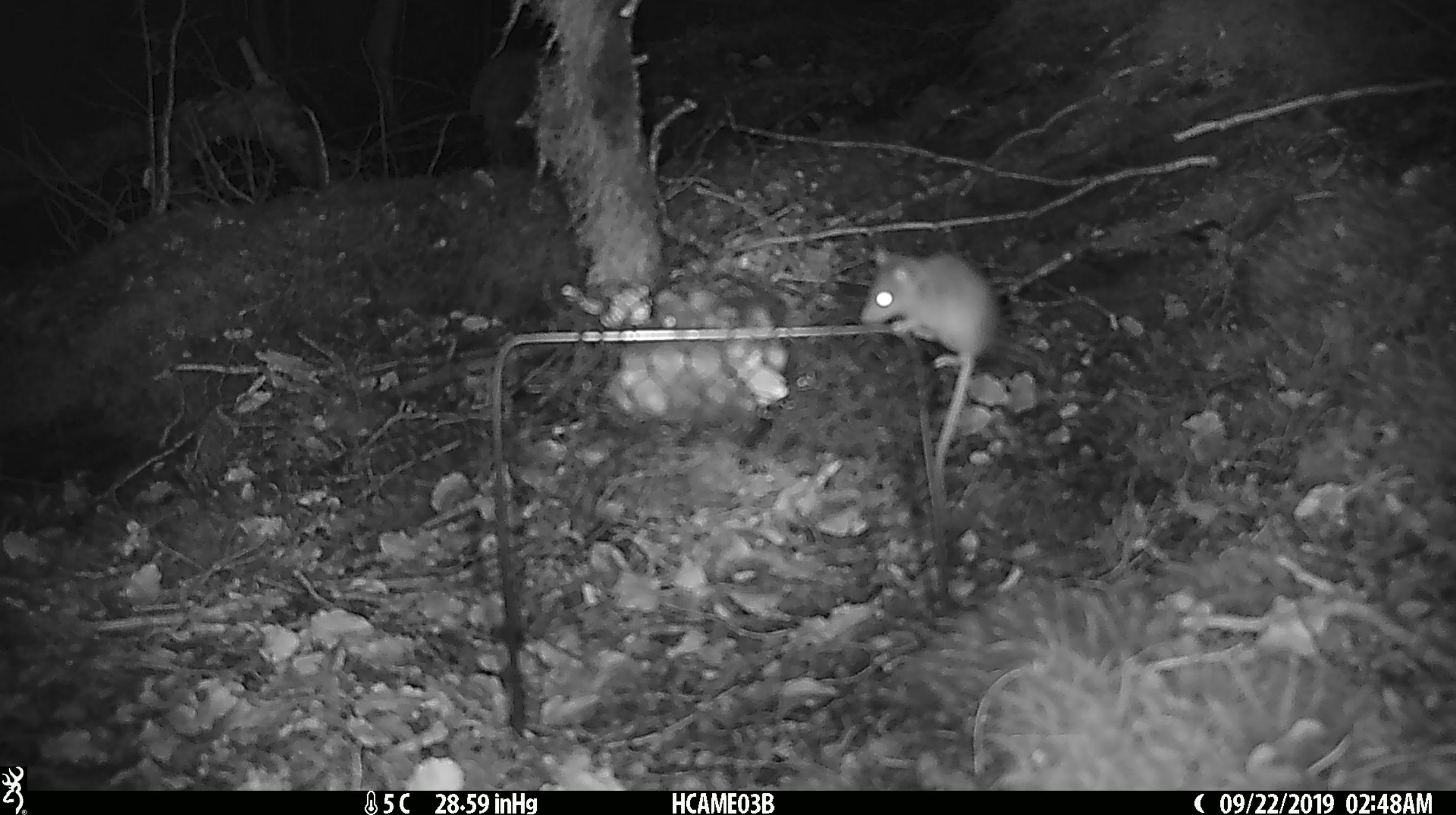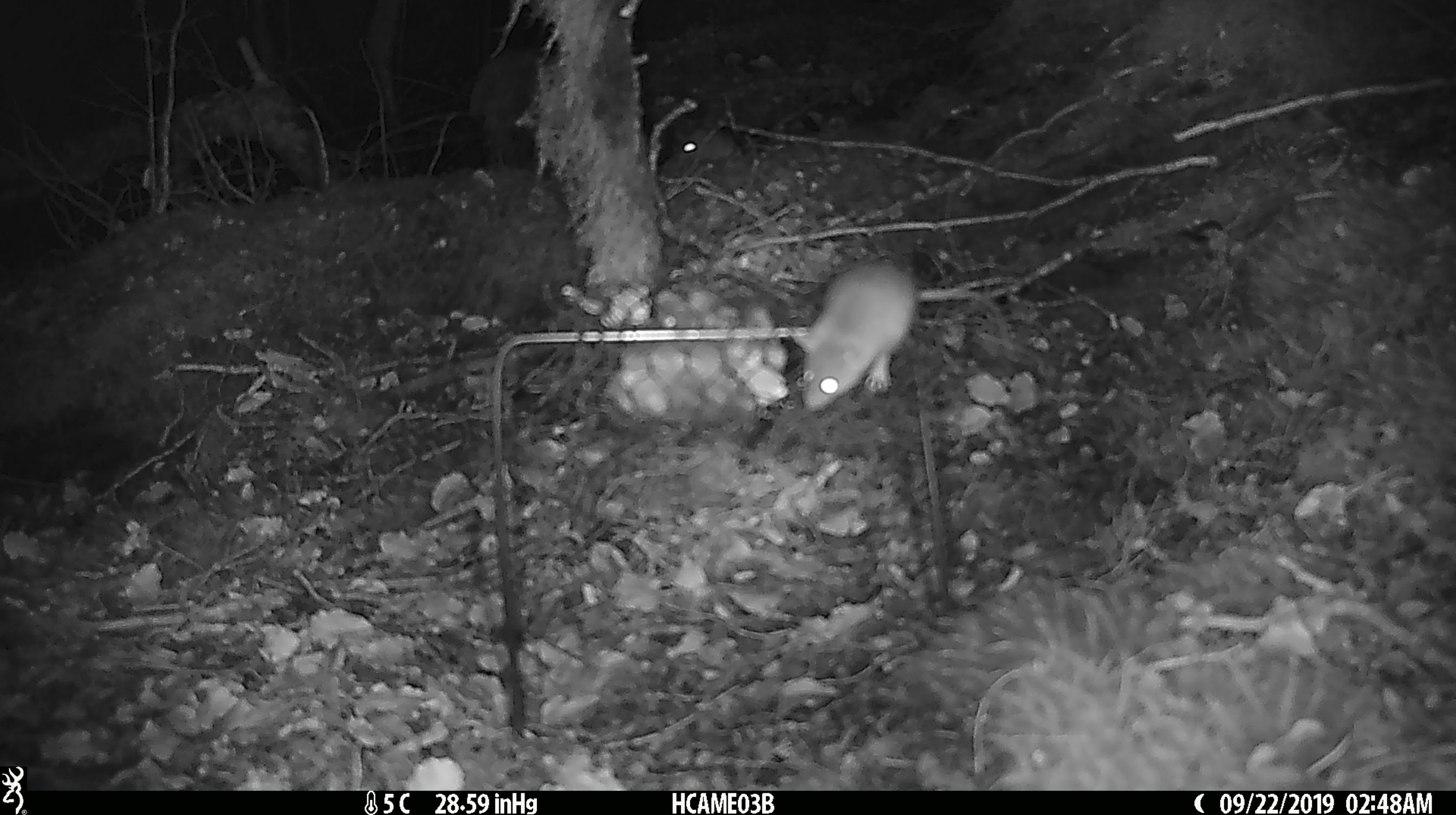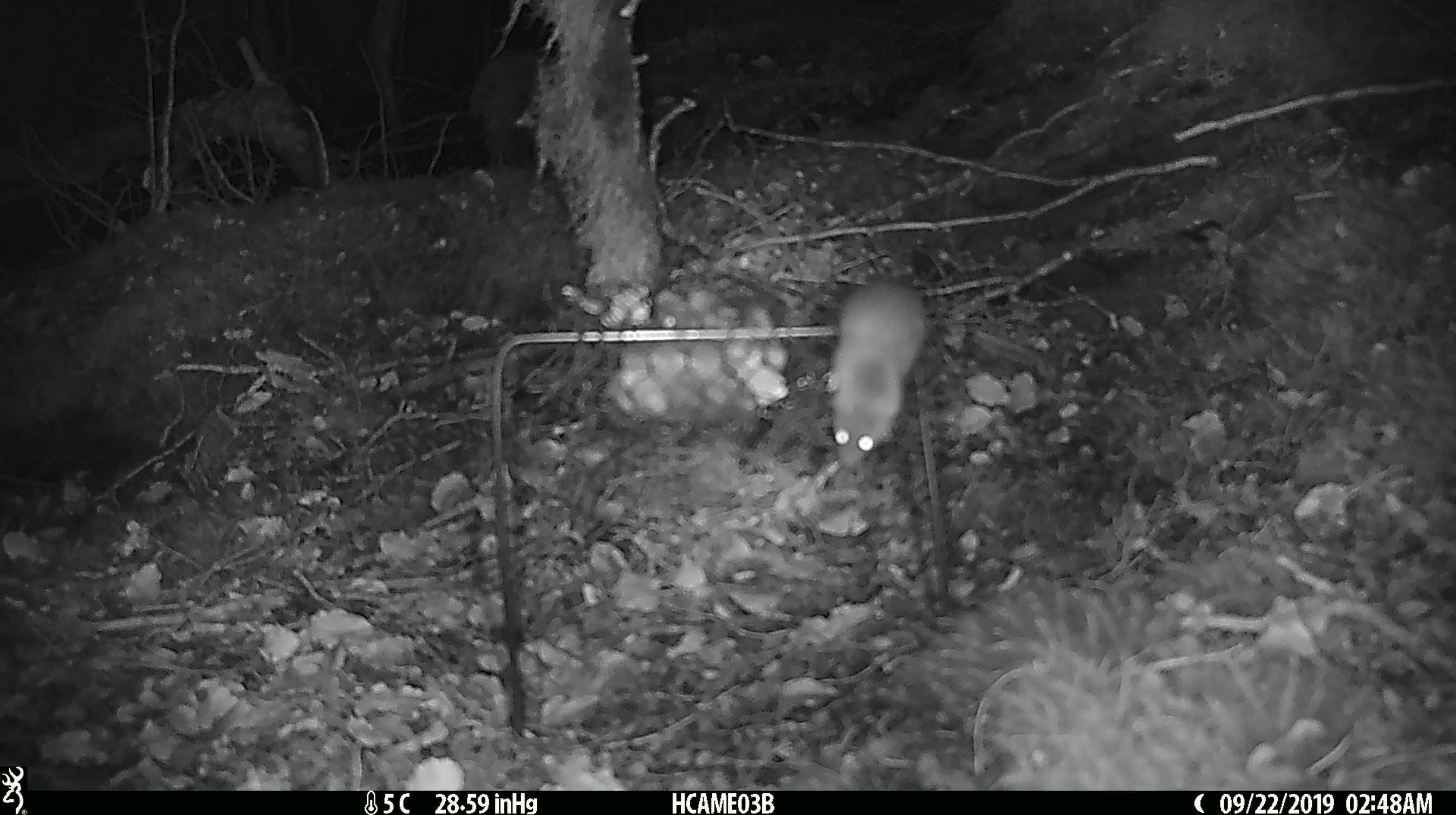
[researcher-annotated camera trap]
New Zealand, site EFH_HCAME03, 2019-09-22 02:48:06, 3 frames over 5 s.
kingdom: Animalia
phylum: Chordata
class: Mammalia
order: Rodentia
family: Muridae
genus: Mus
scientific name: Mus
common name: mouse